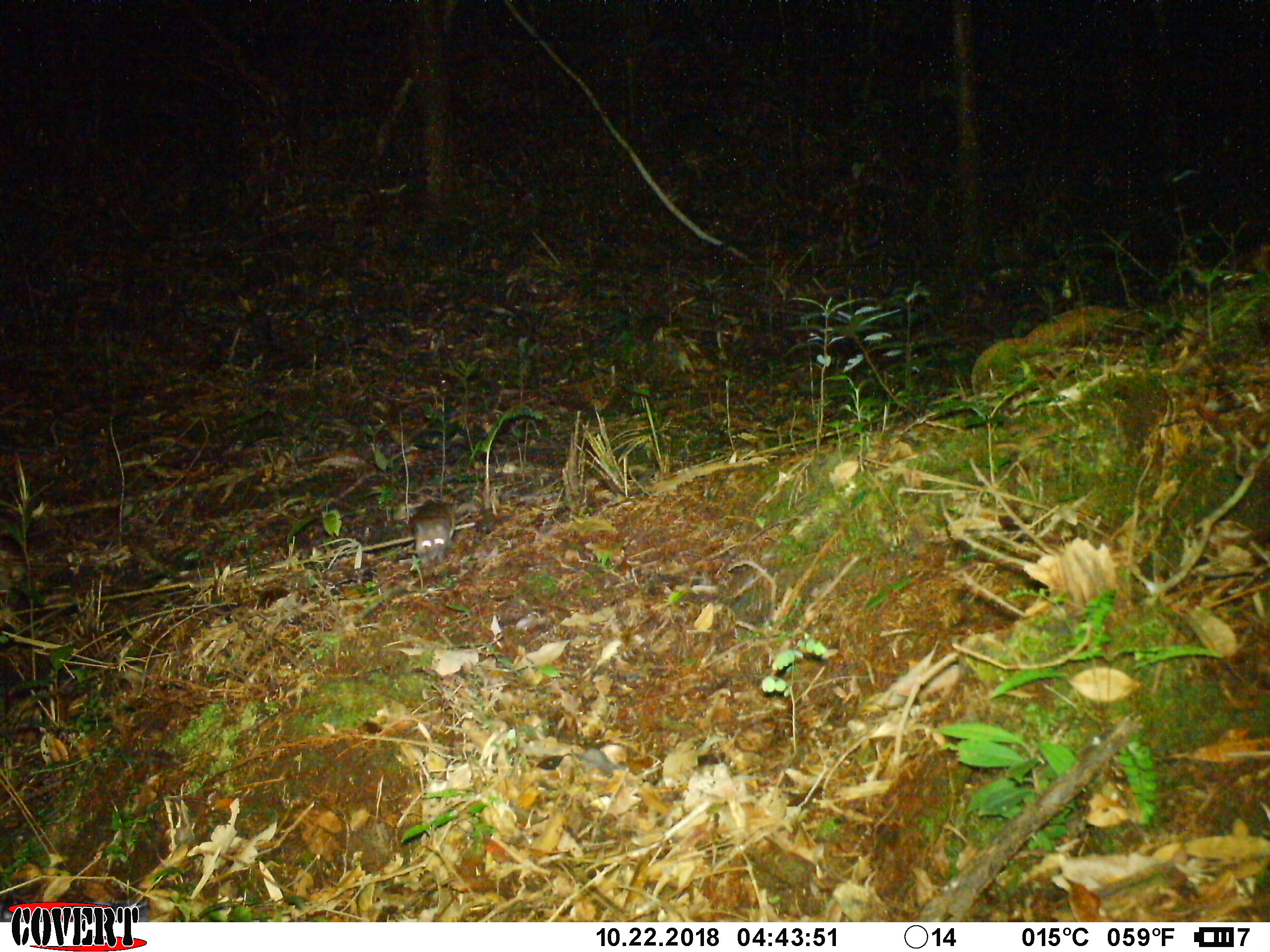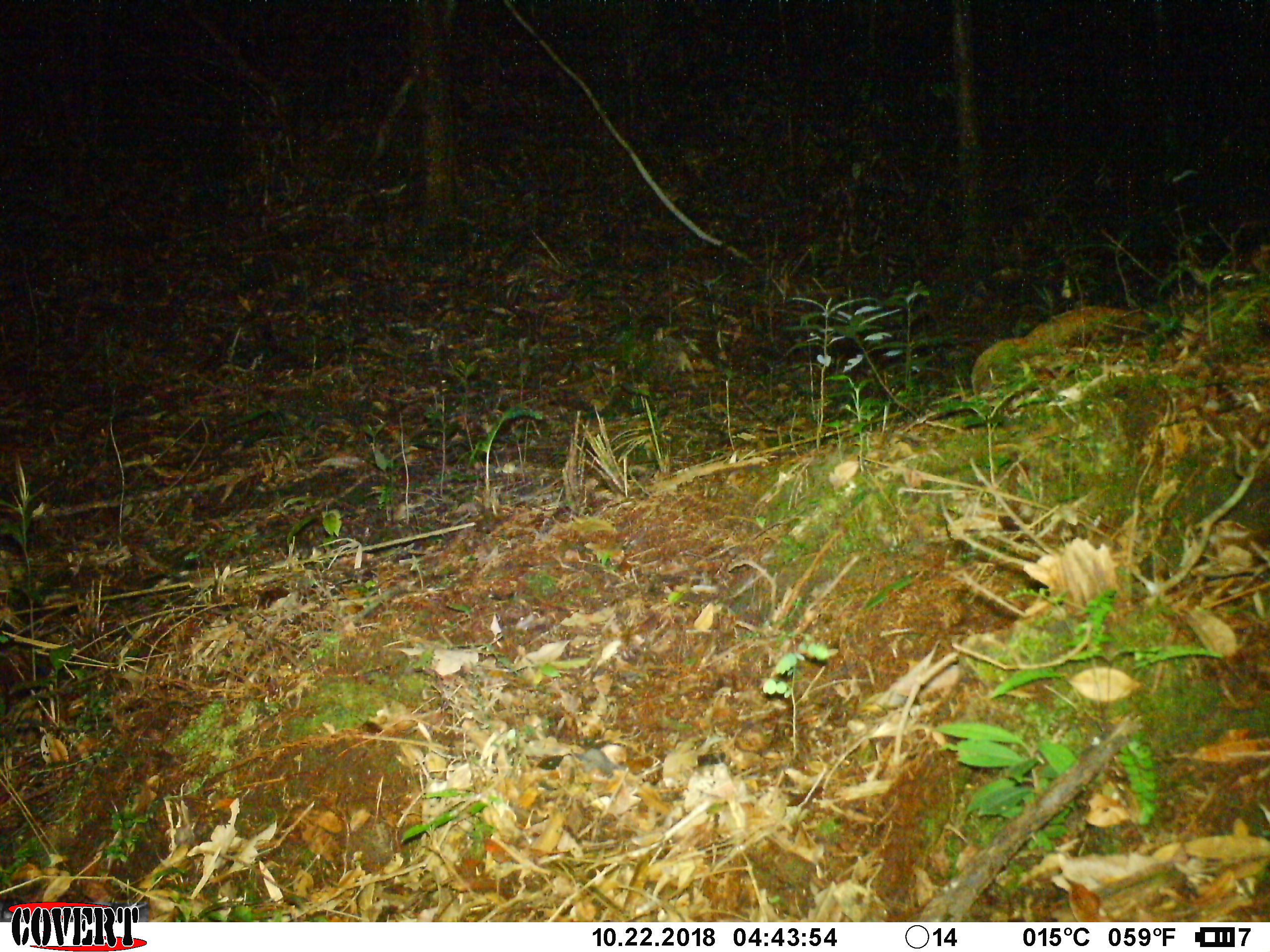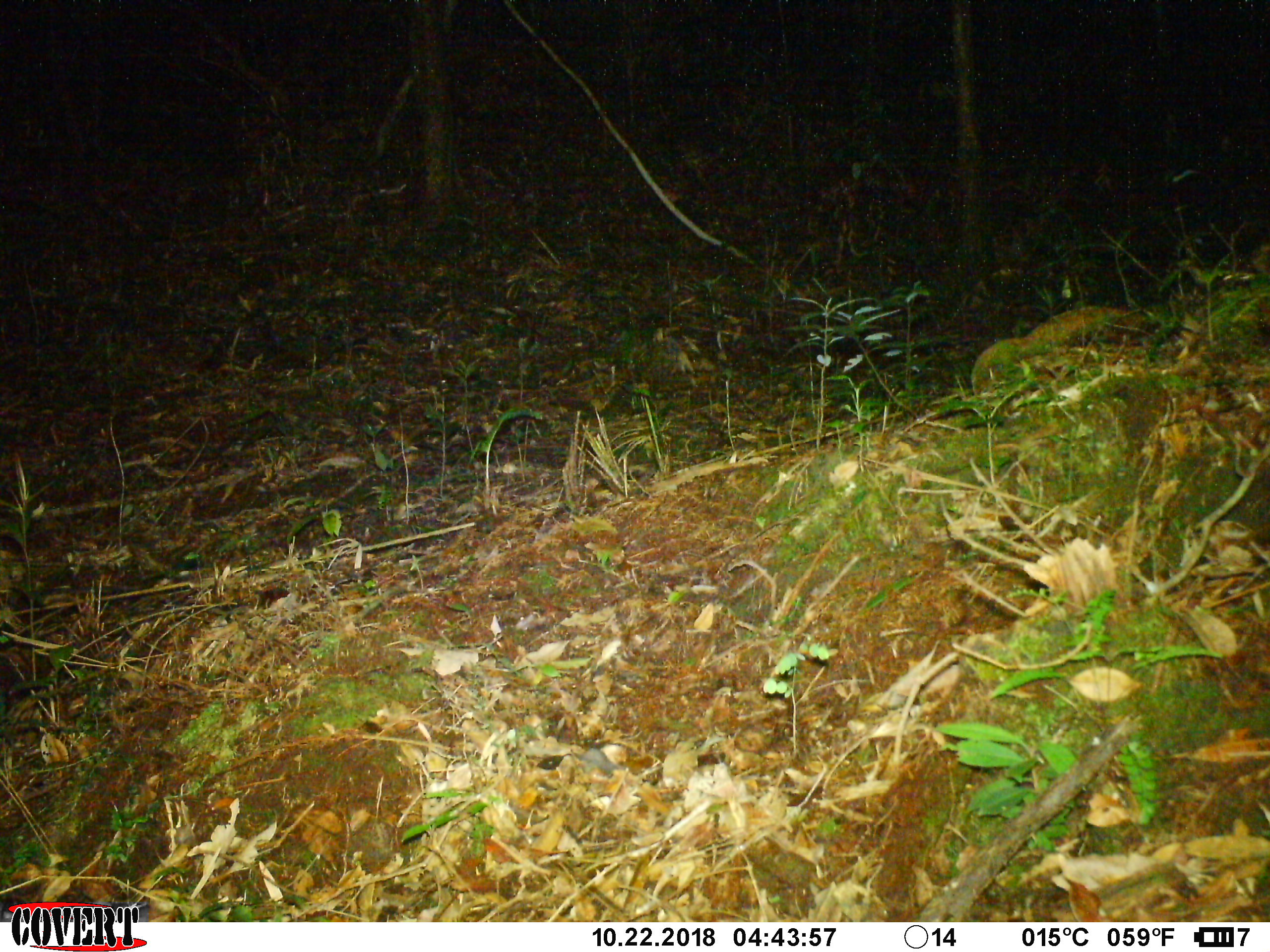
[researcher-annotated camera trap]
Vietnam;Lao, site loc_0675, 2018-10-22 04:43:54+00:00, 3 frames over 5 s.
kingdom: Animalia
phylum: Chordata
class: Mammalia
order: Rodentia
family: Muridae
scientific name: Muridae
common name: old-world mice and rats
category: unidentified murid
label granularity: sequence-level